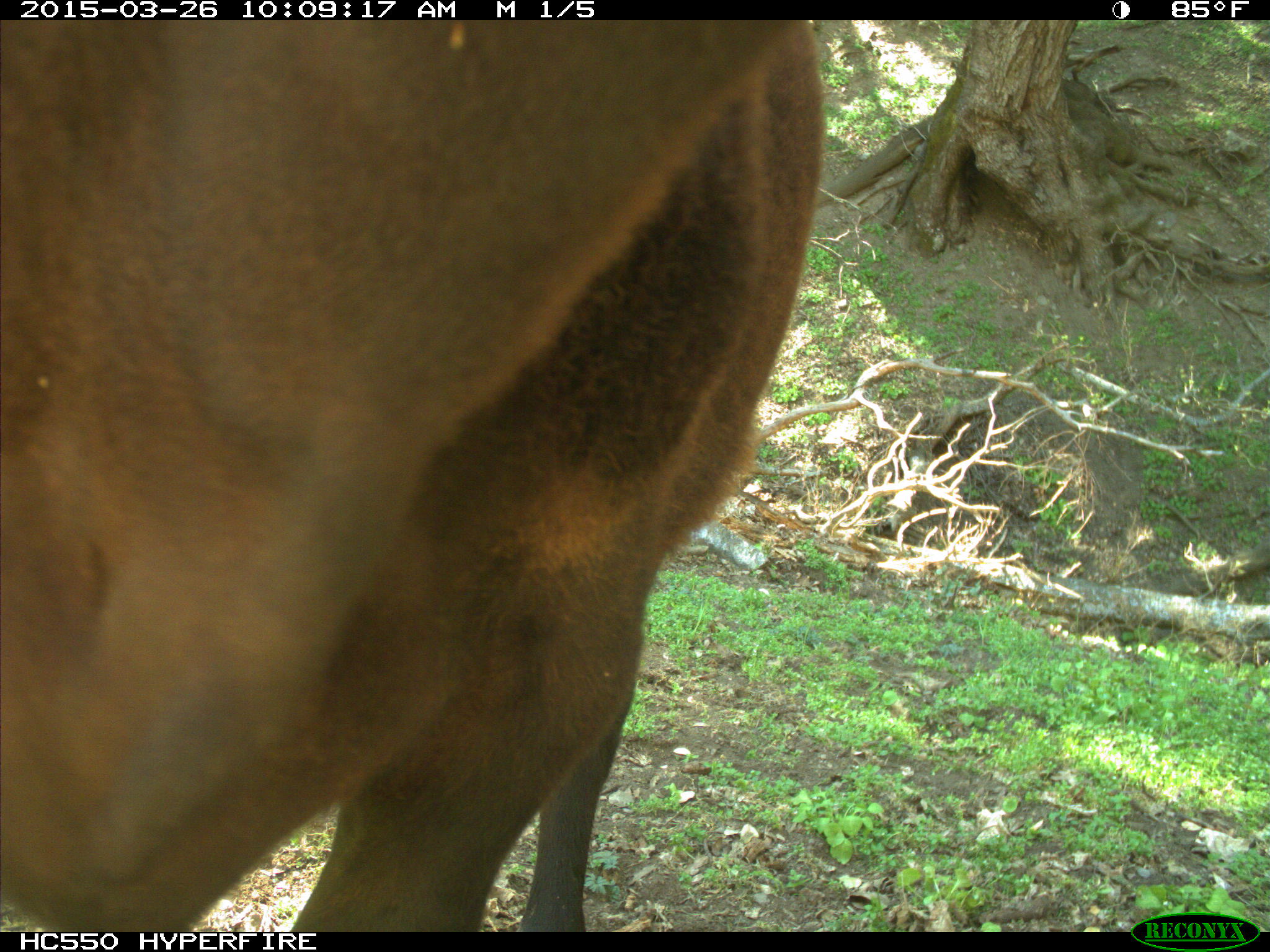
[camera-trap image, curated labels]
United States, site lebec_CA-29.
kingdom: Animalia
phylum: Chordata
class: Mammalia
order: Artiodactyla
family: Bovidae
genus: Bos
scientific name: Bos taurus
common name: domestic cow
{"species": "Bos taurus (domestic cow)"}